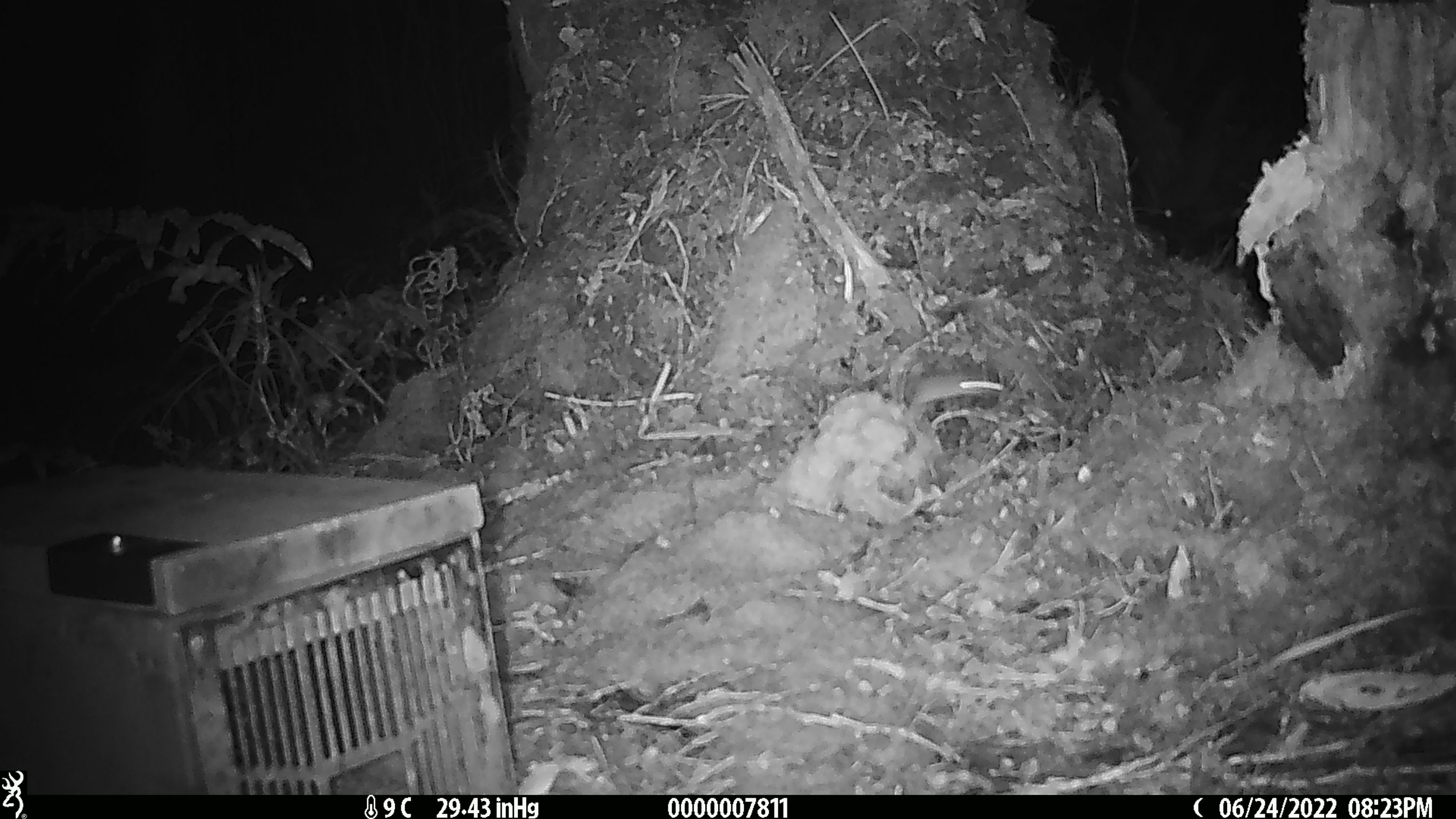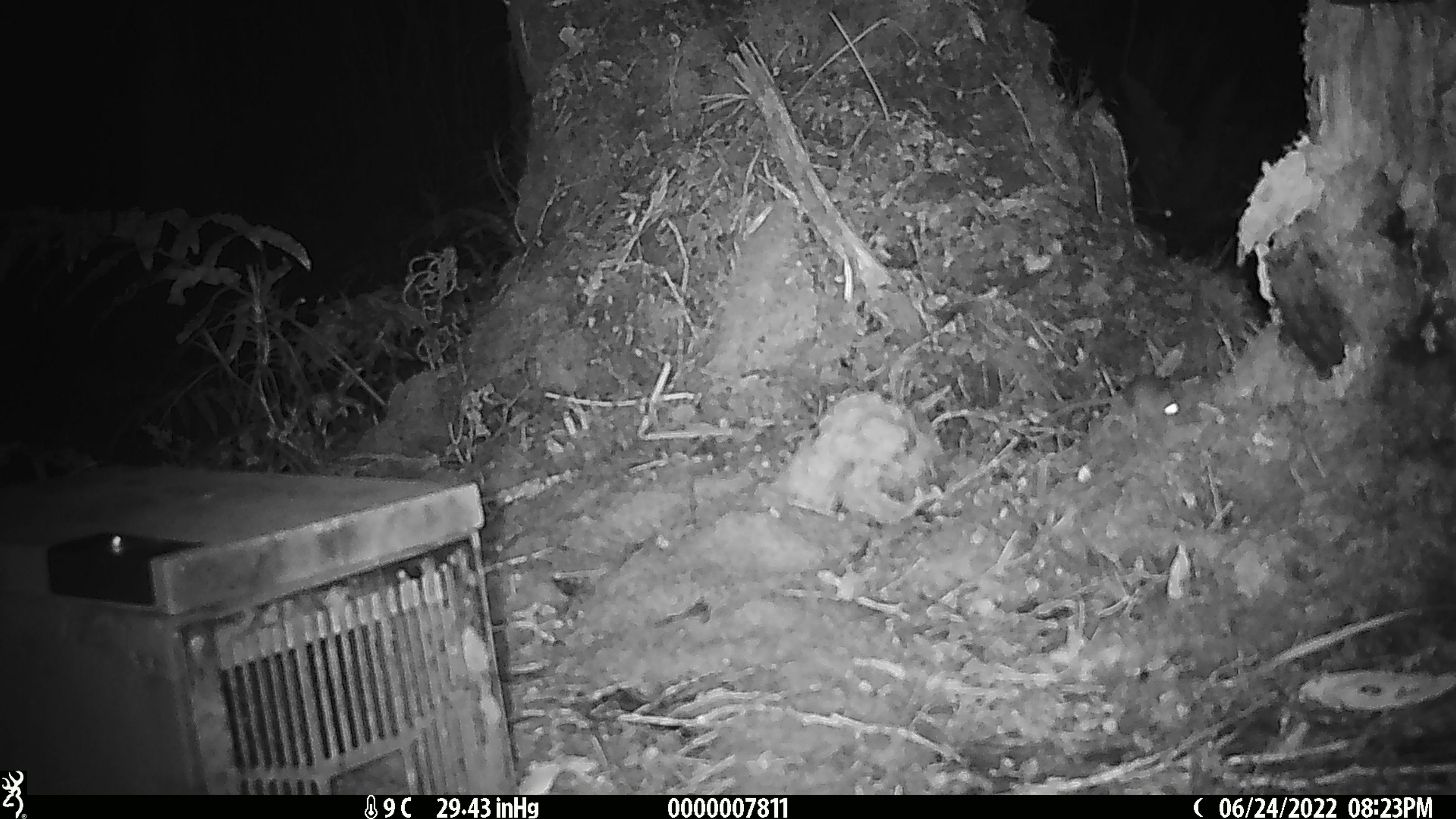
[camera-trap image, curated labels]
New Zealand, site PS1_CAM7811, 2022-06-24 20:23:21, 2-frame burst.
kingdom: Animalia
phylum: Chordata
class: Mammalia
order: Rodentia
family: Muridae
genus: Mus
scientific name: Mus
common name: mouse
Mouse (Mus).